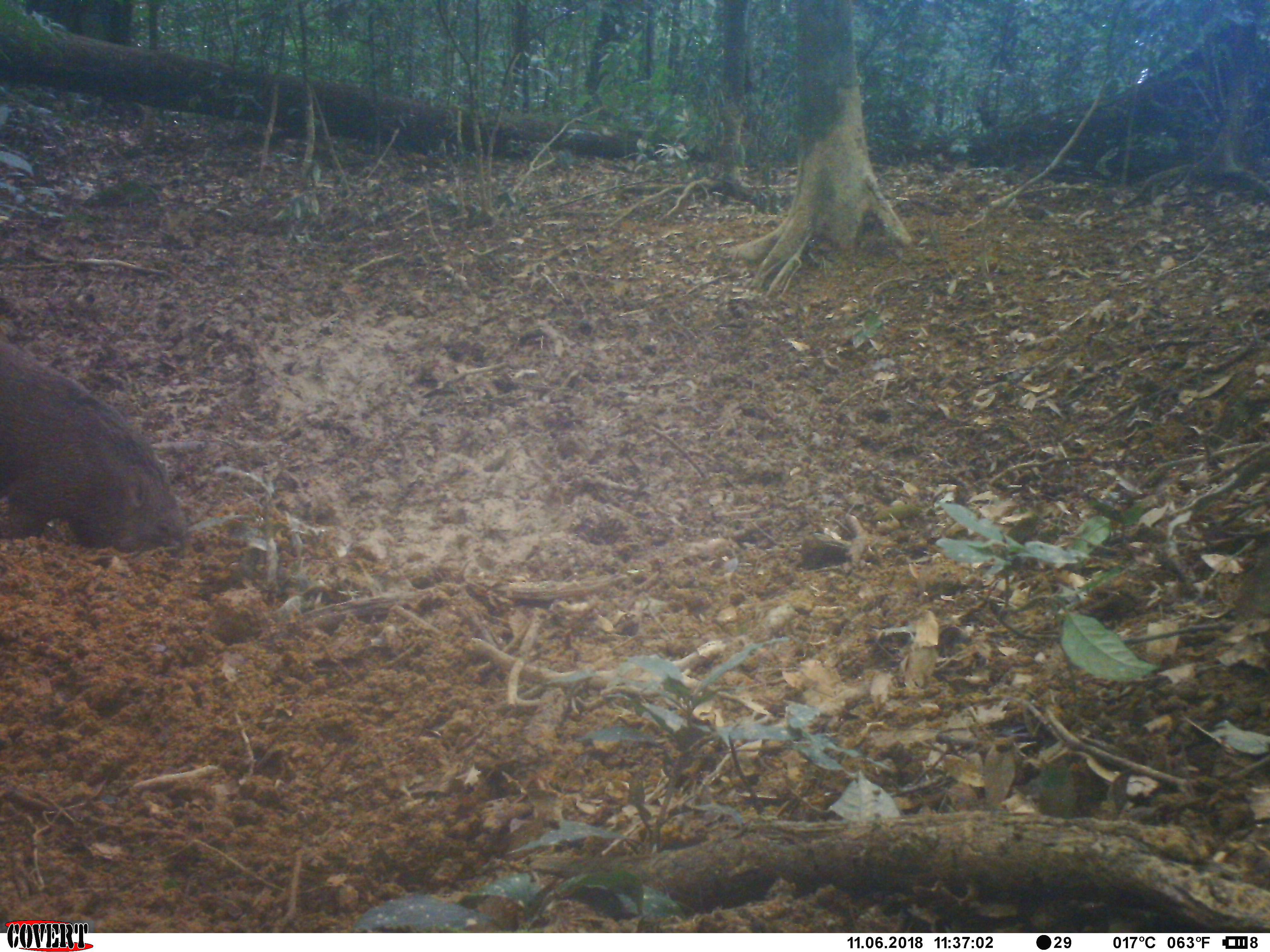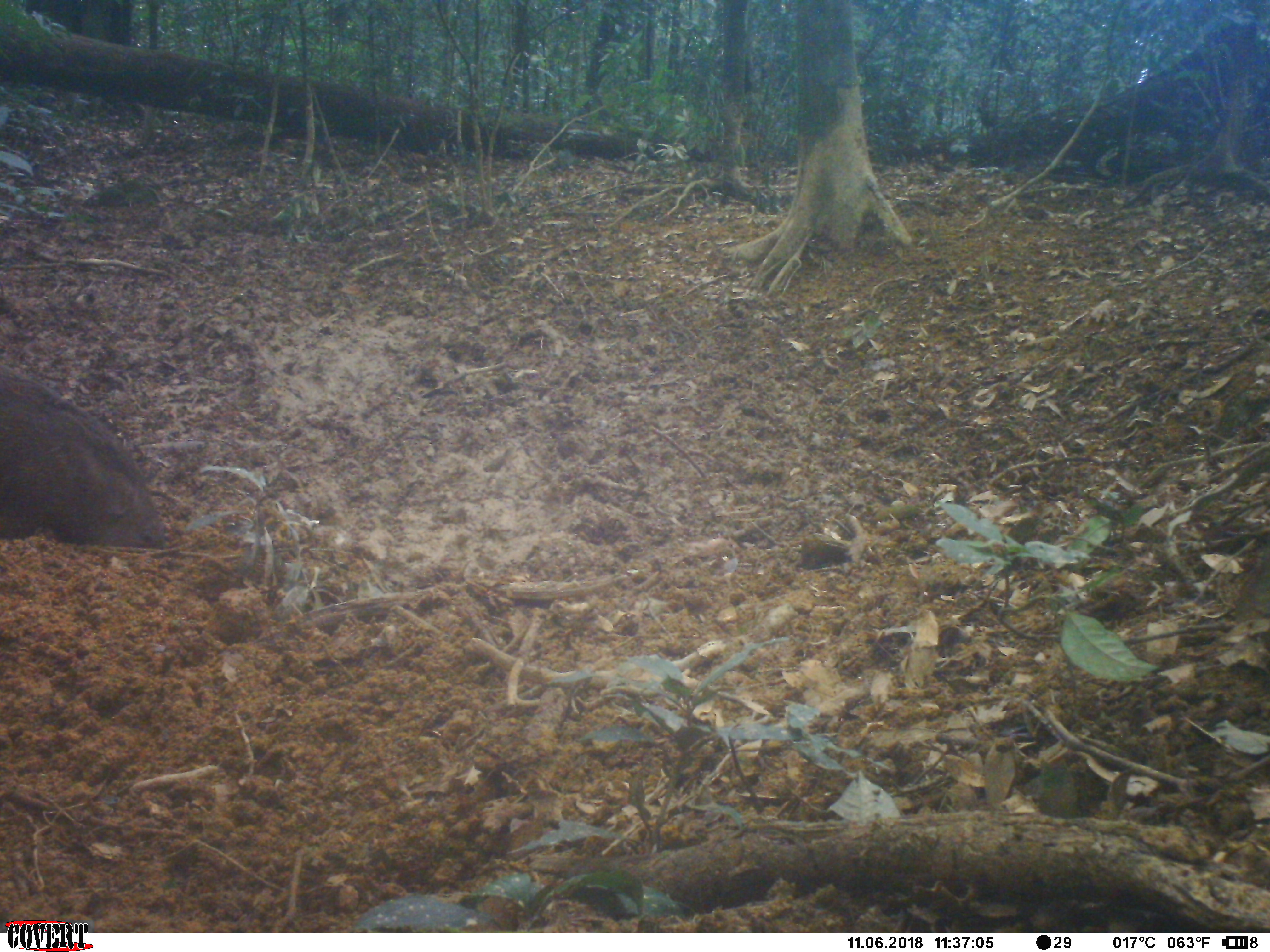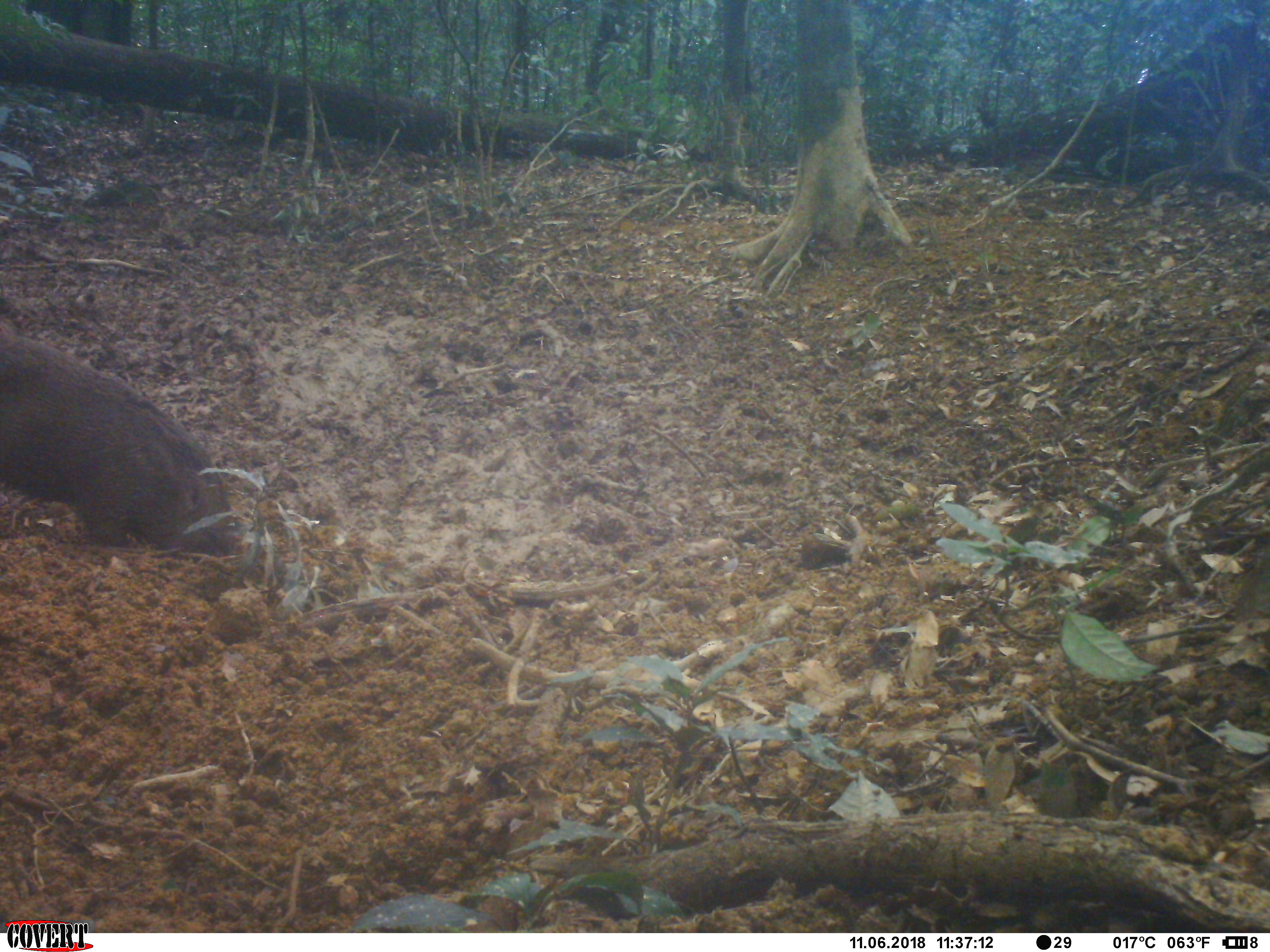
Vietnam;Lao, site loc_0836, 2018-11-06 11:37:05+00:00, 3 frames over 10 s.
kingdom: Animalia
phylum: Chordata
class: Mammalia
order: Artiodactyla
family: Suidae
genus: Sus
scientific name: Sus scrofa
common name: eurasian wild pig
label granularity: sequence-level